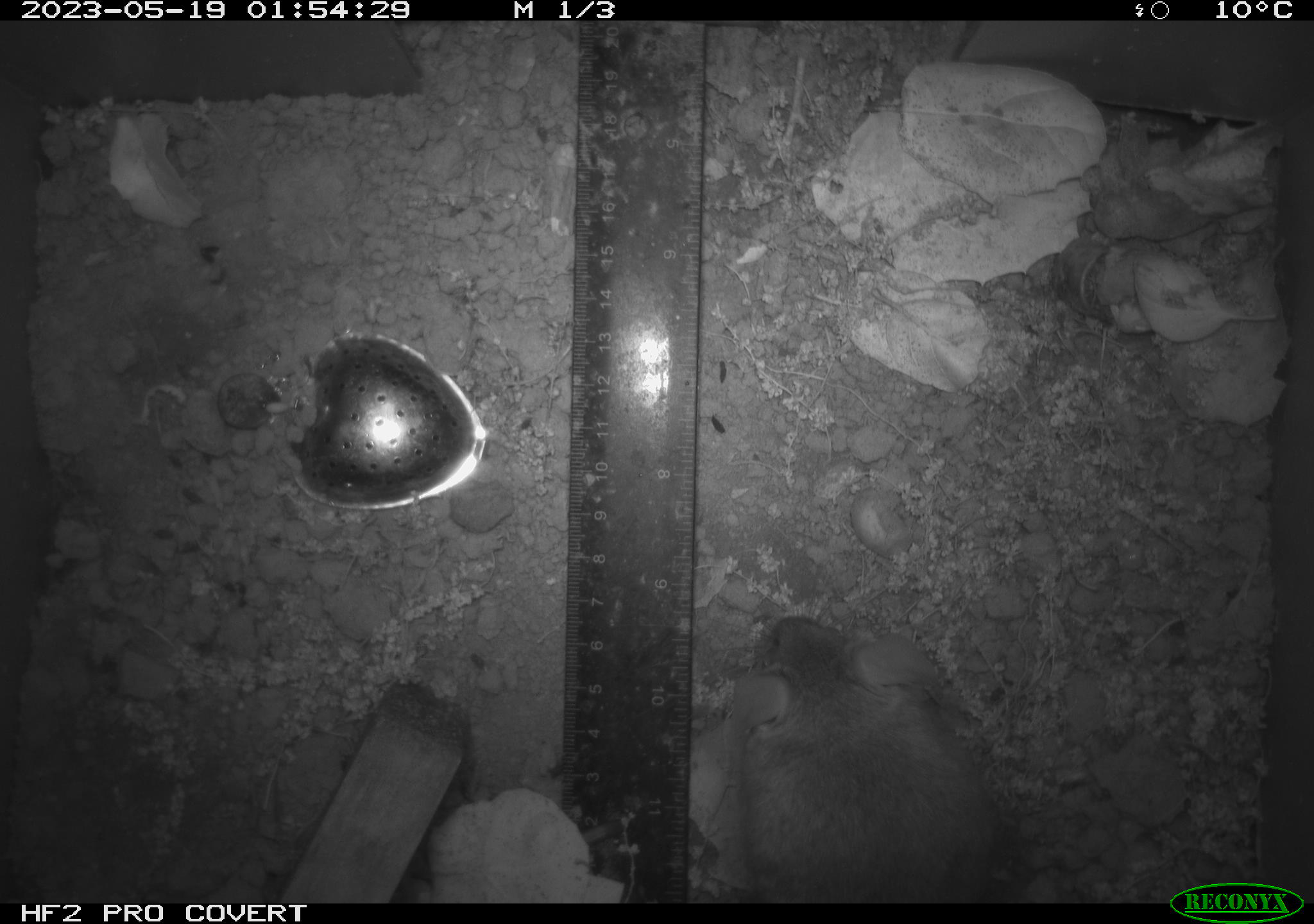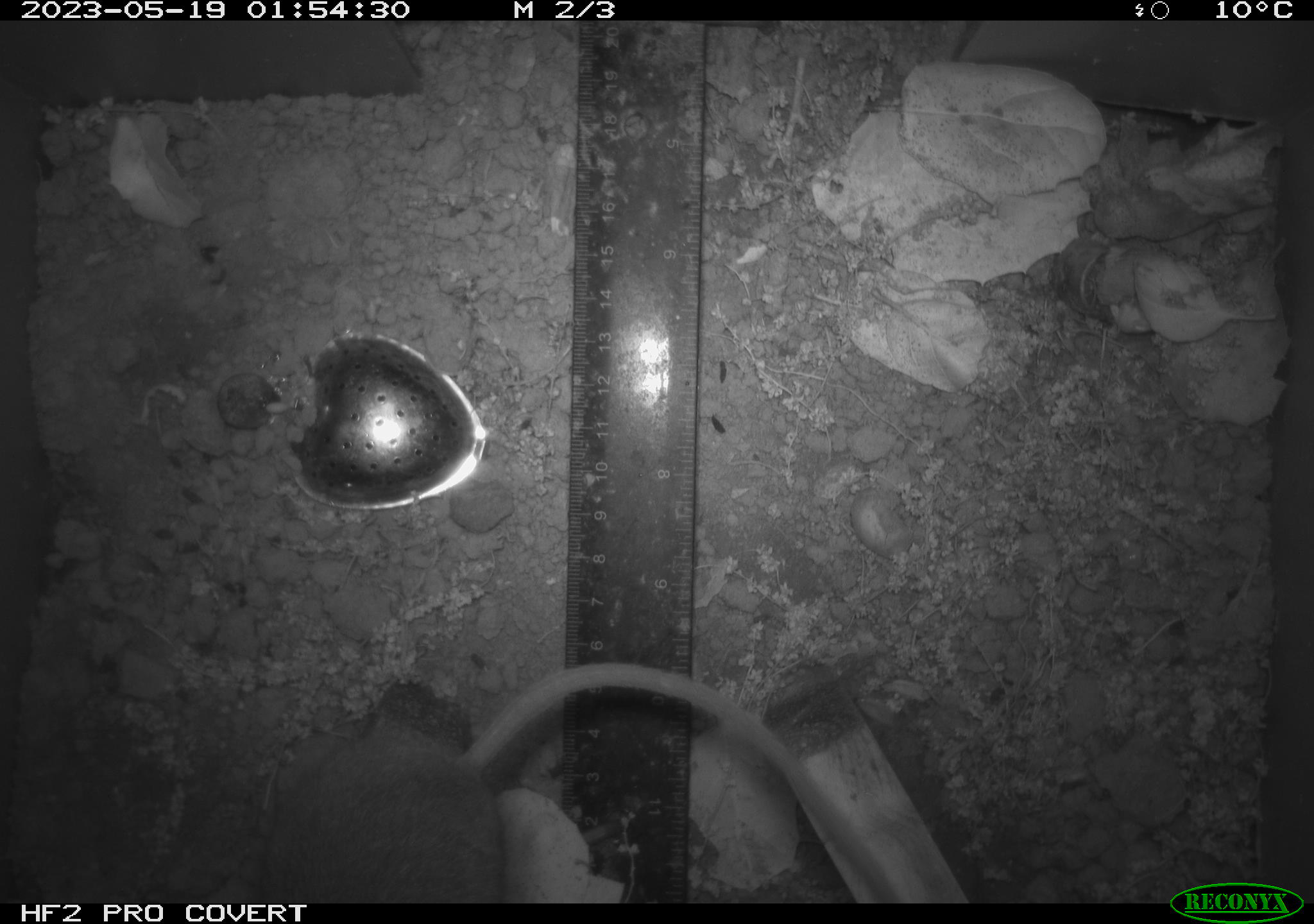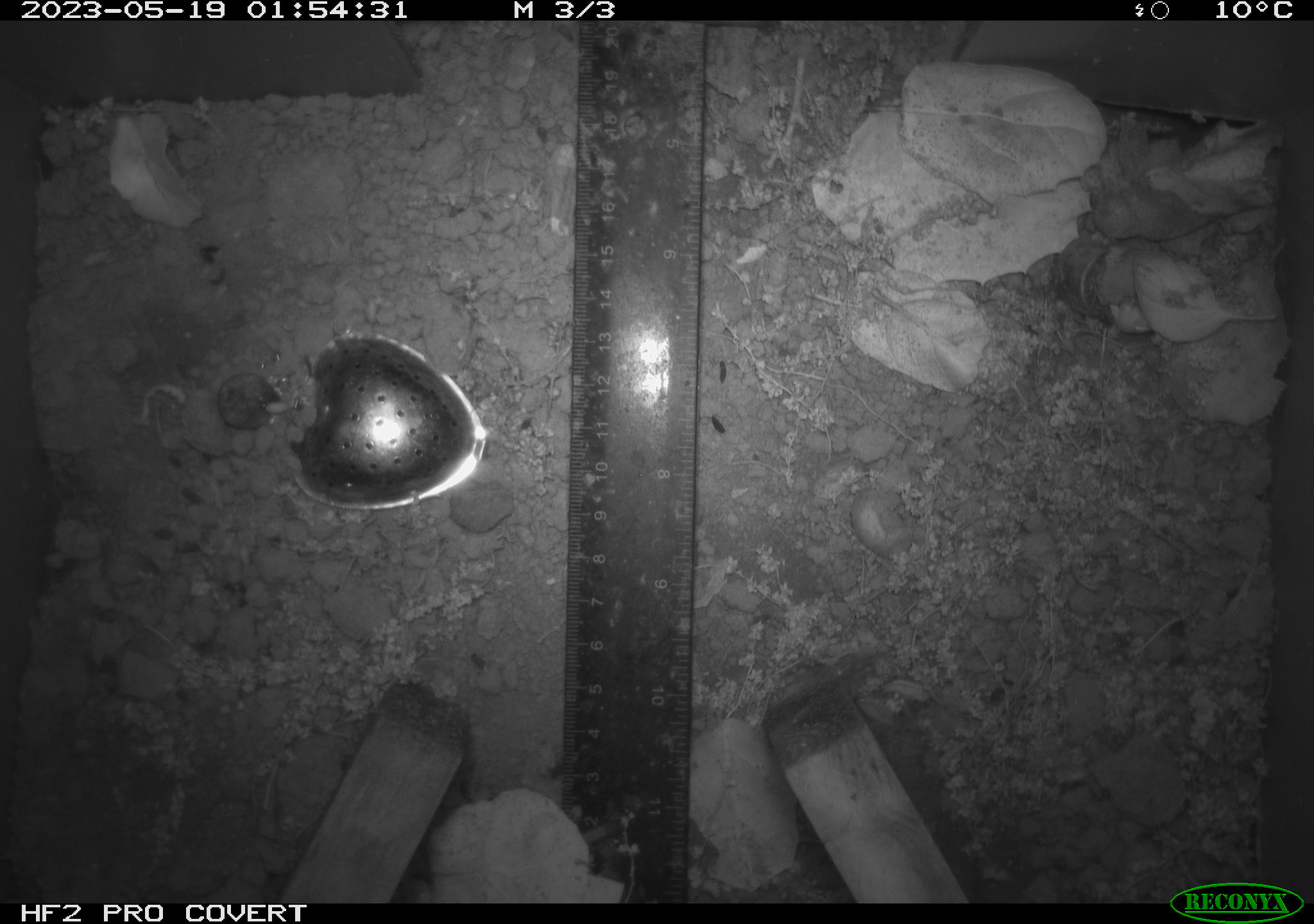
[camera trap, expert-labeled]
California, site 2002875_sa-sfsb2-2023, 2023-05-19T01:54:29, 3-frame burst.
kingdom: Animalia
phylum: Chordata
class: Mammalia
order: Rodentia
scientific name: Rodentia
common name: mouse species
Mouse species (Rodentia).